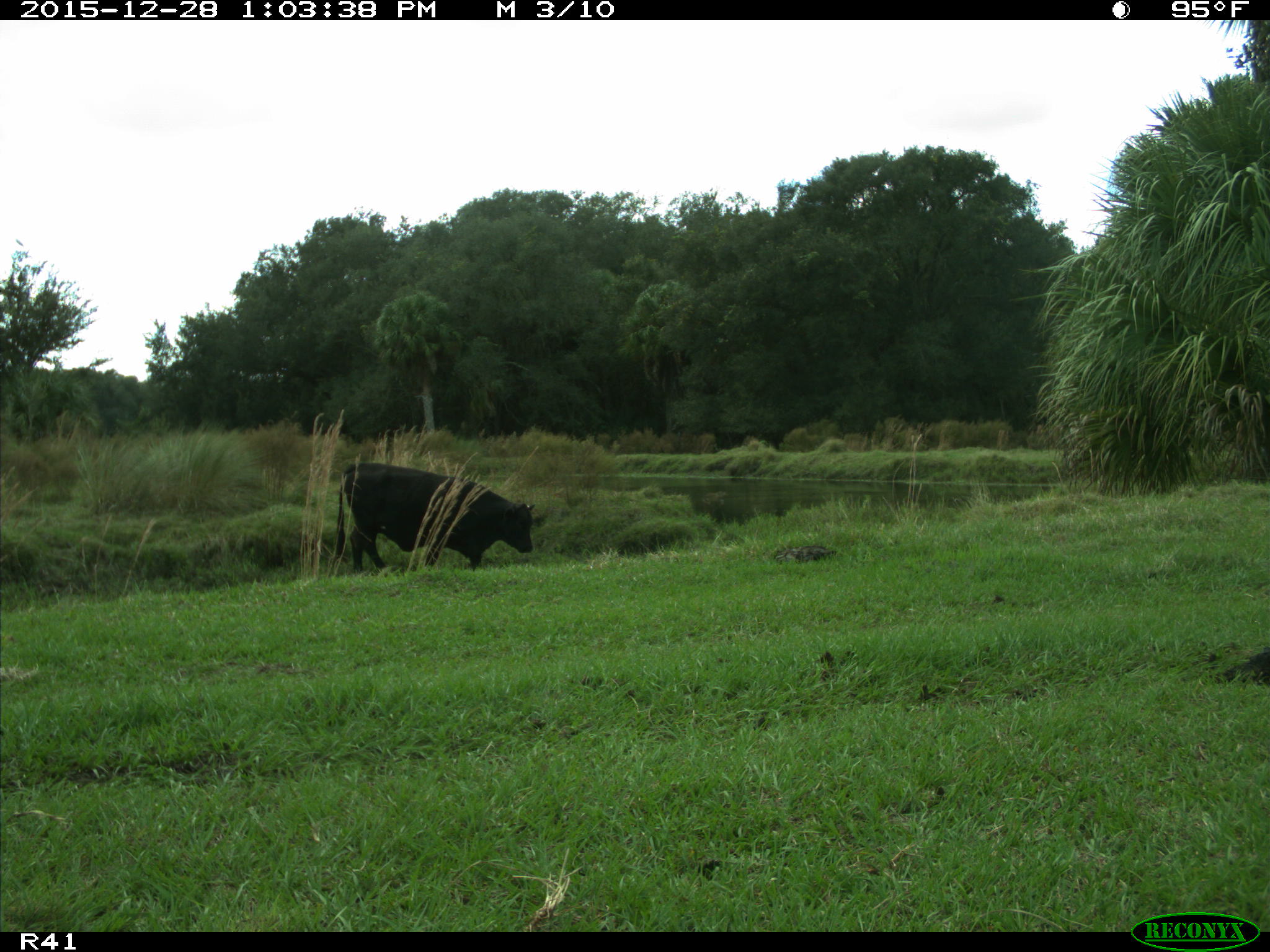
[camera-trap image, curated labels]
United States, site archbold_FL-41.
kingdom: Animalia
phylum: Chordata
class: Mammalia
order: Artiodactyla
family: Bovidae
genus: Bos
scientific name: Bos taurus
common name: domestic cow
Bos taurus (domestic cow).